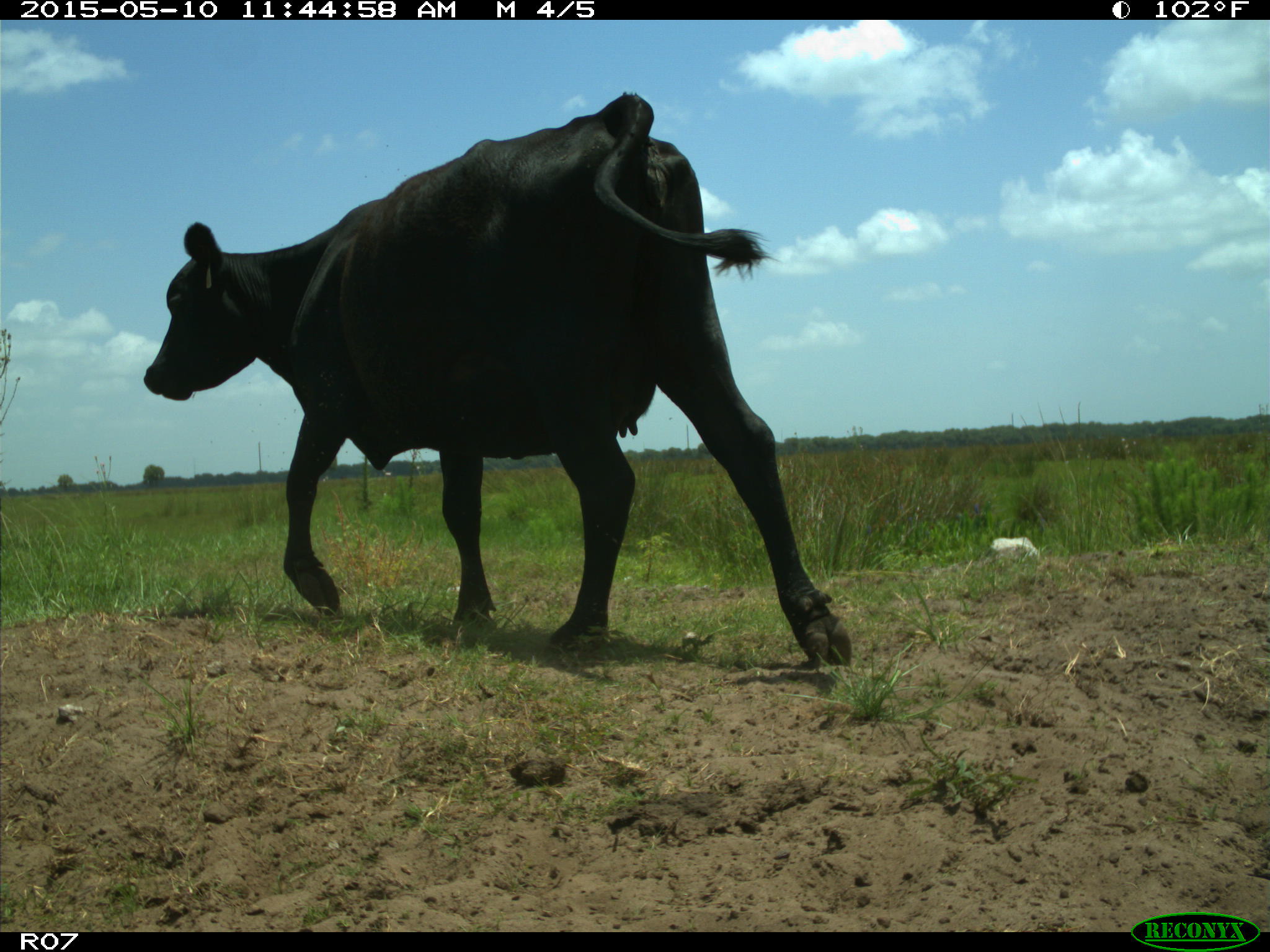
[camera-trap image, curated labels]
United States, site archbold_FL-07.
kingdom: Animalia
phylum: Chordata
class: Mammalia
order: Artiodactyla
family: Bovidae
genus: Bos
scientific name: Bos taurus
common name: domestic cow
Bos taurus (domestic cow).